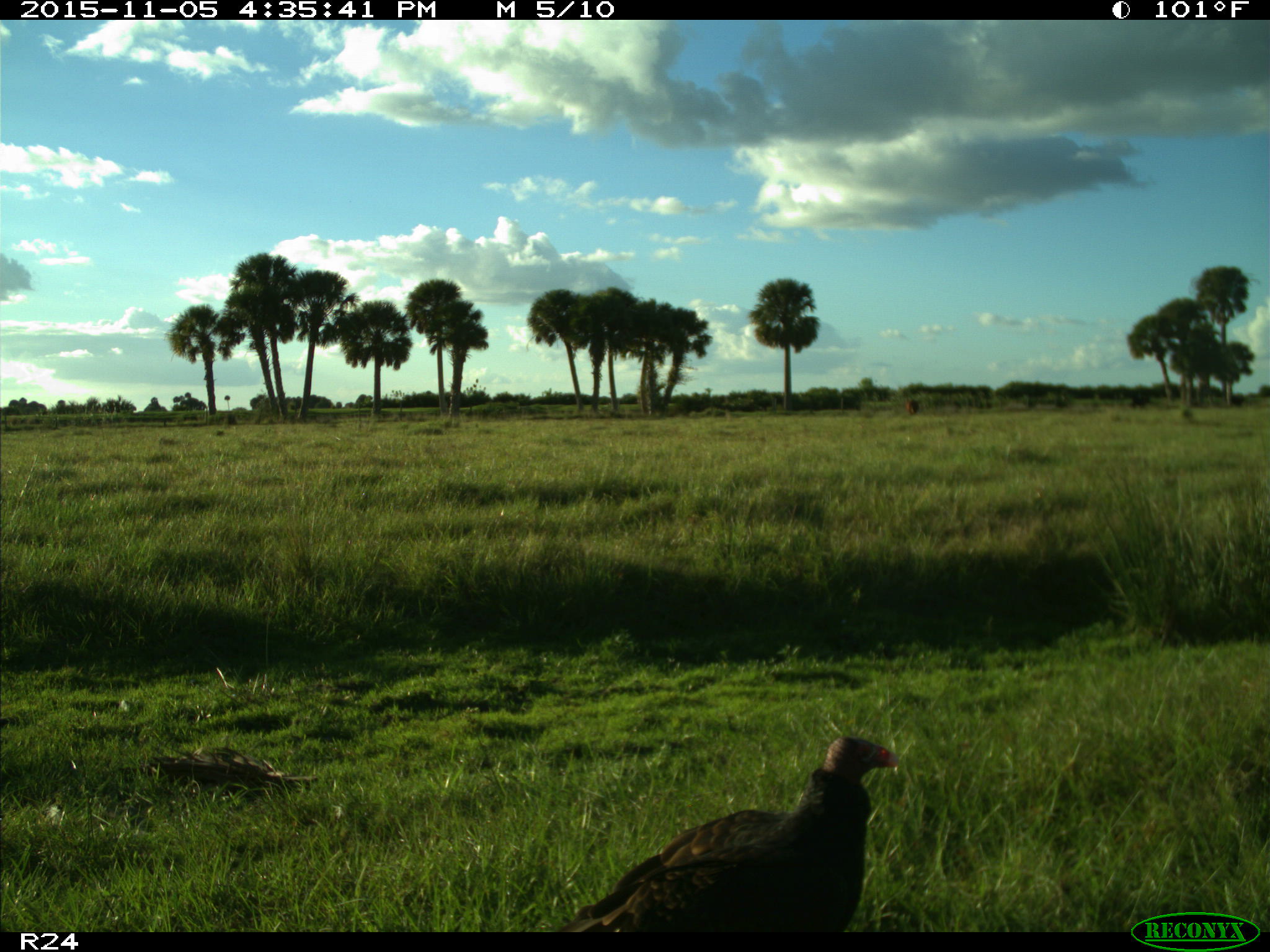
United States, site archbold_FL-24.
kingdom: Animalia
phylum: Chordata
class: Aves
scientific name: Aves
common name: birds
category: unidentified bird